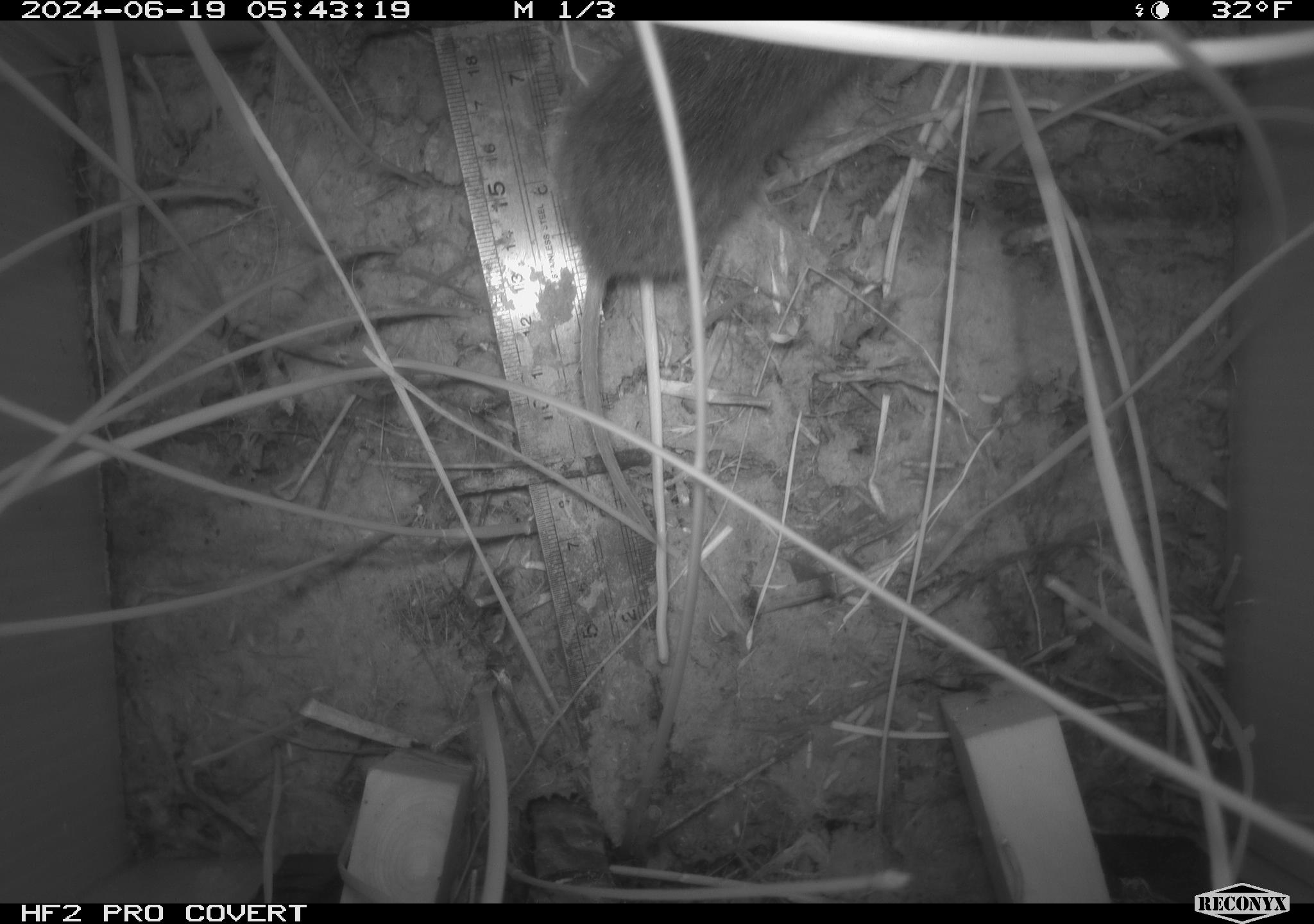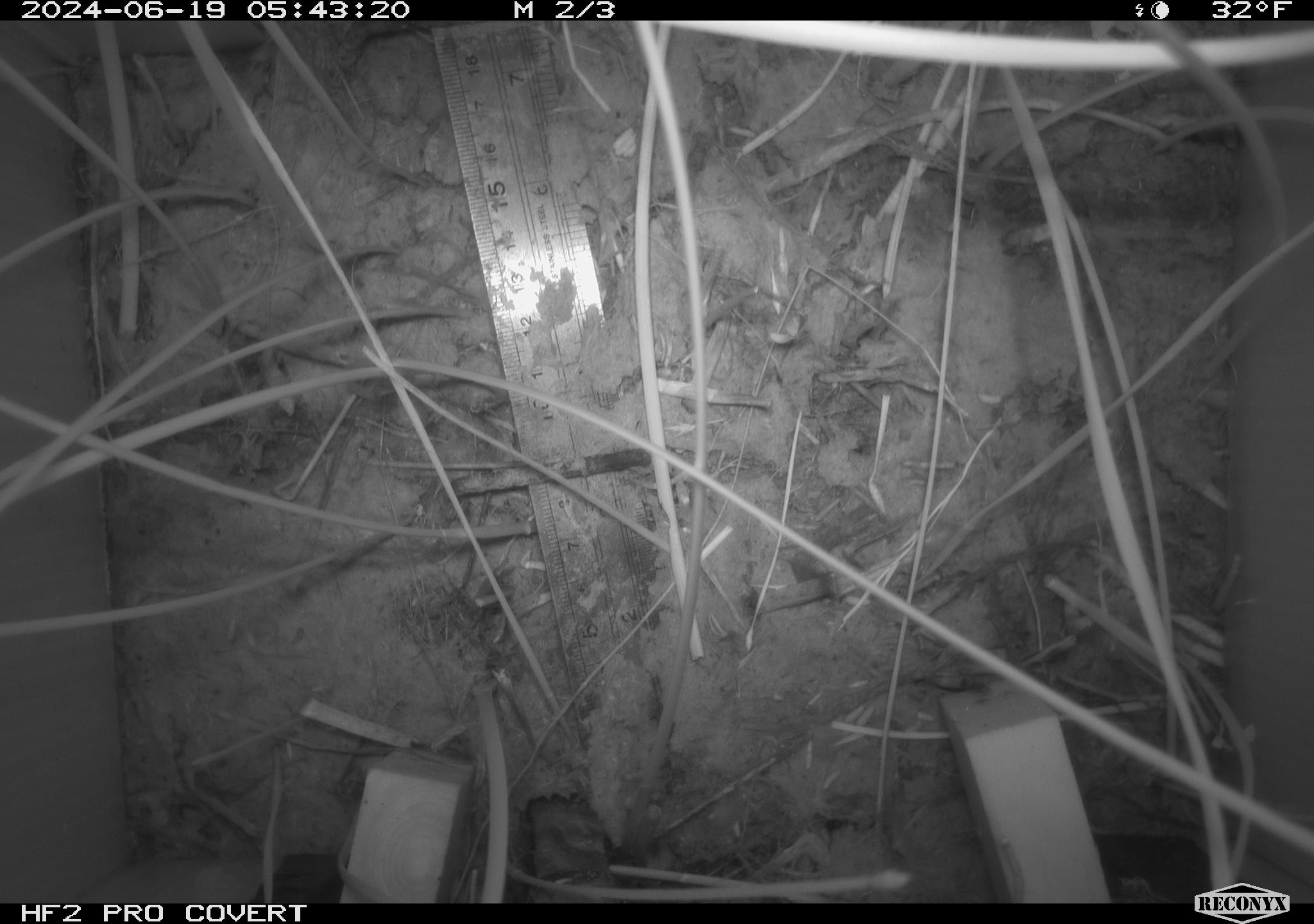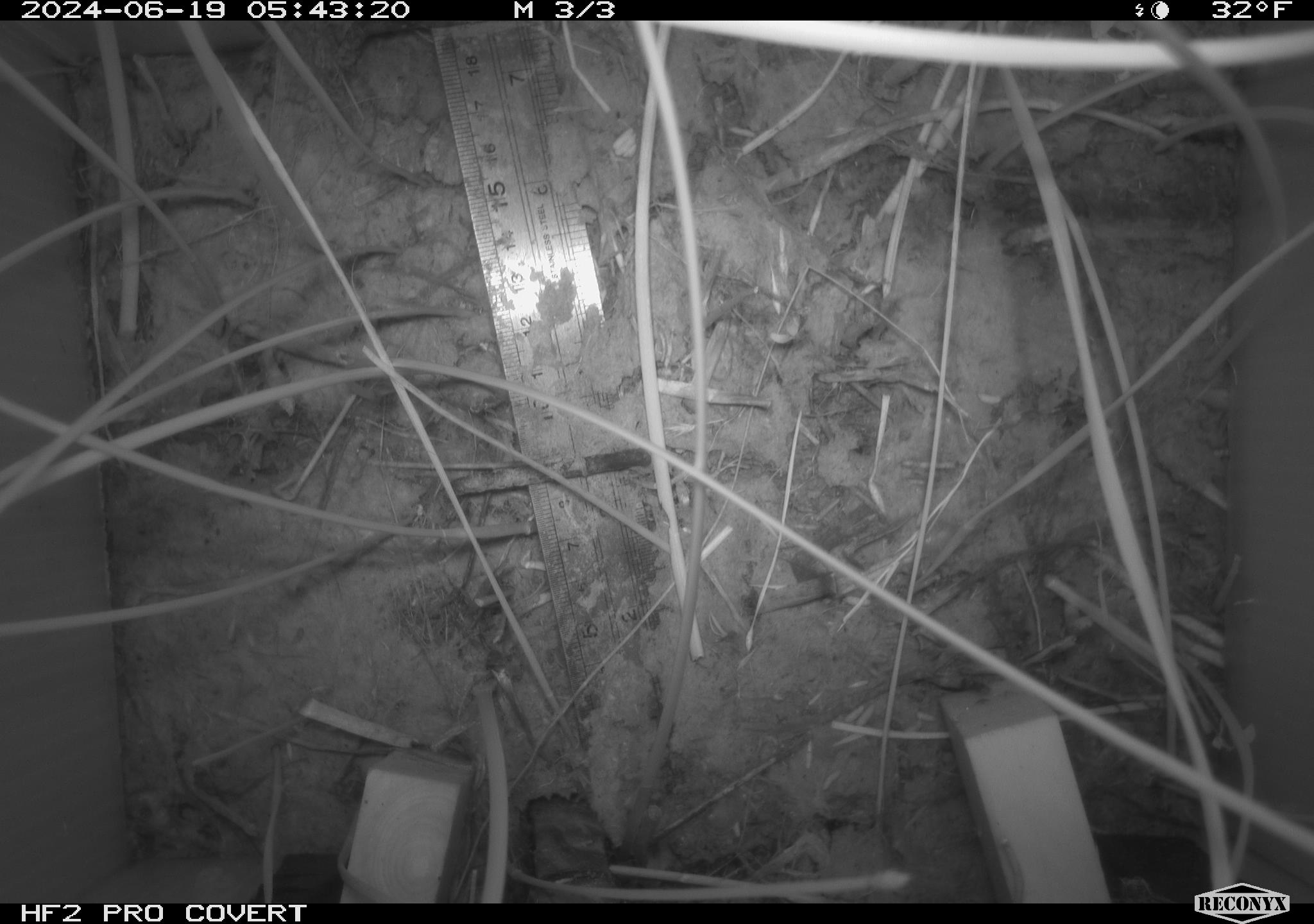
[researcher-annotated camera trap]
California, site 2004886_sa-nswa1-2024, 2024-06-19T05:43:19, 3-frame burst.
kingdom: Animalia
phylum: Chordata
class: Mammalia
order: Rodentia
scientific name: Rodentia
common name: rodent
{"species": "rodent (Rodentia)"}